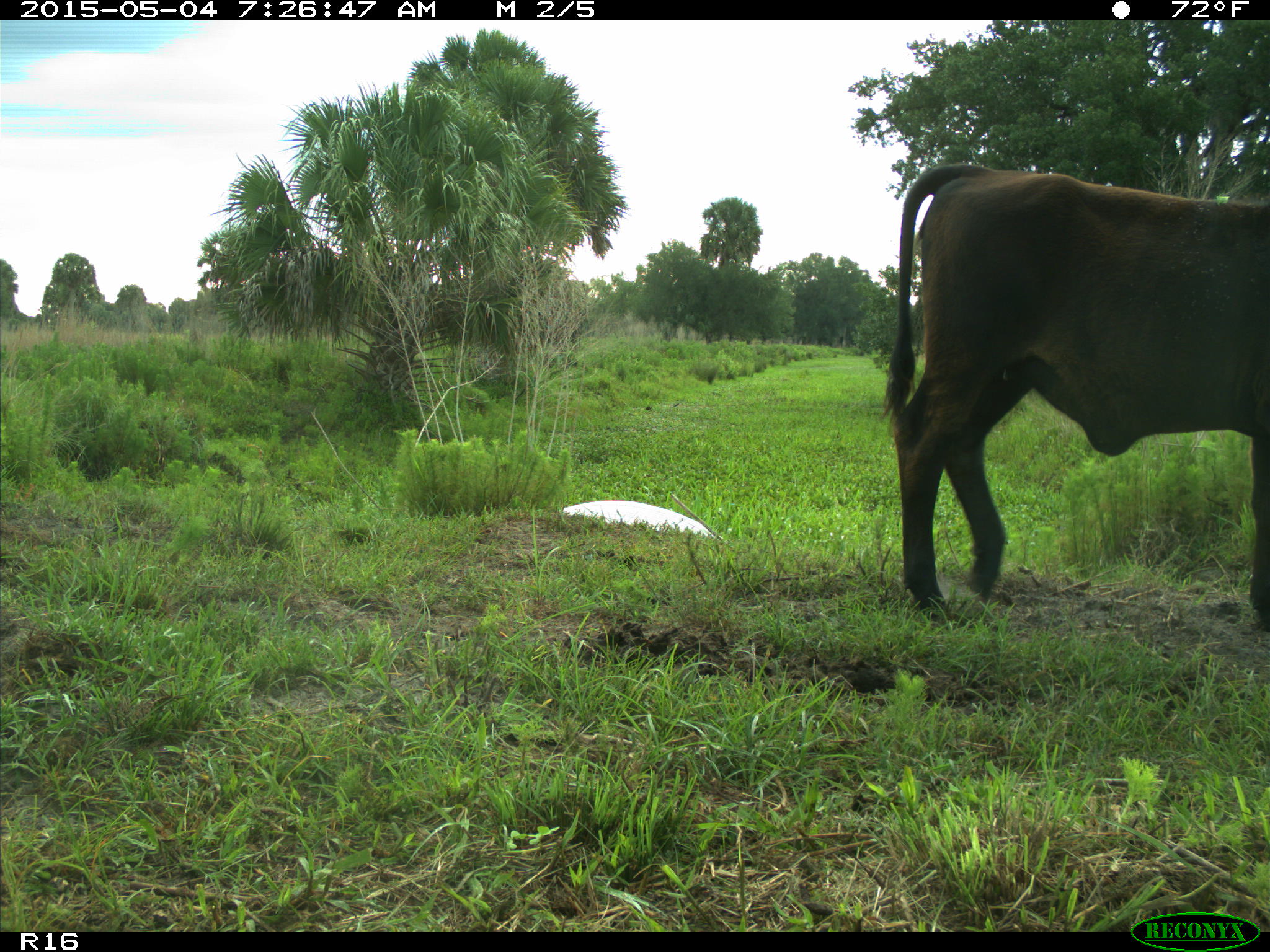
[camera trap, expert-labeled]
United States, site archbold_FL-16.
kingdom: Animalia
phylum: Chordata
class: Mammalia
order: Artiodactyla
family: Bovidae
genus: Bos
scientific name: Bos taurus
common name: domestic cow